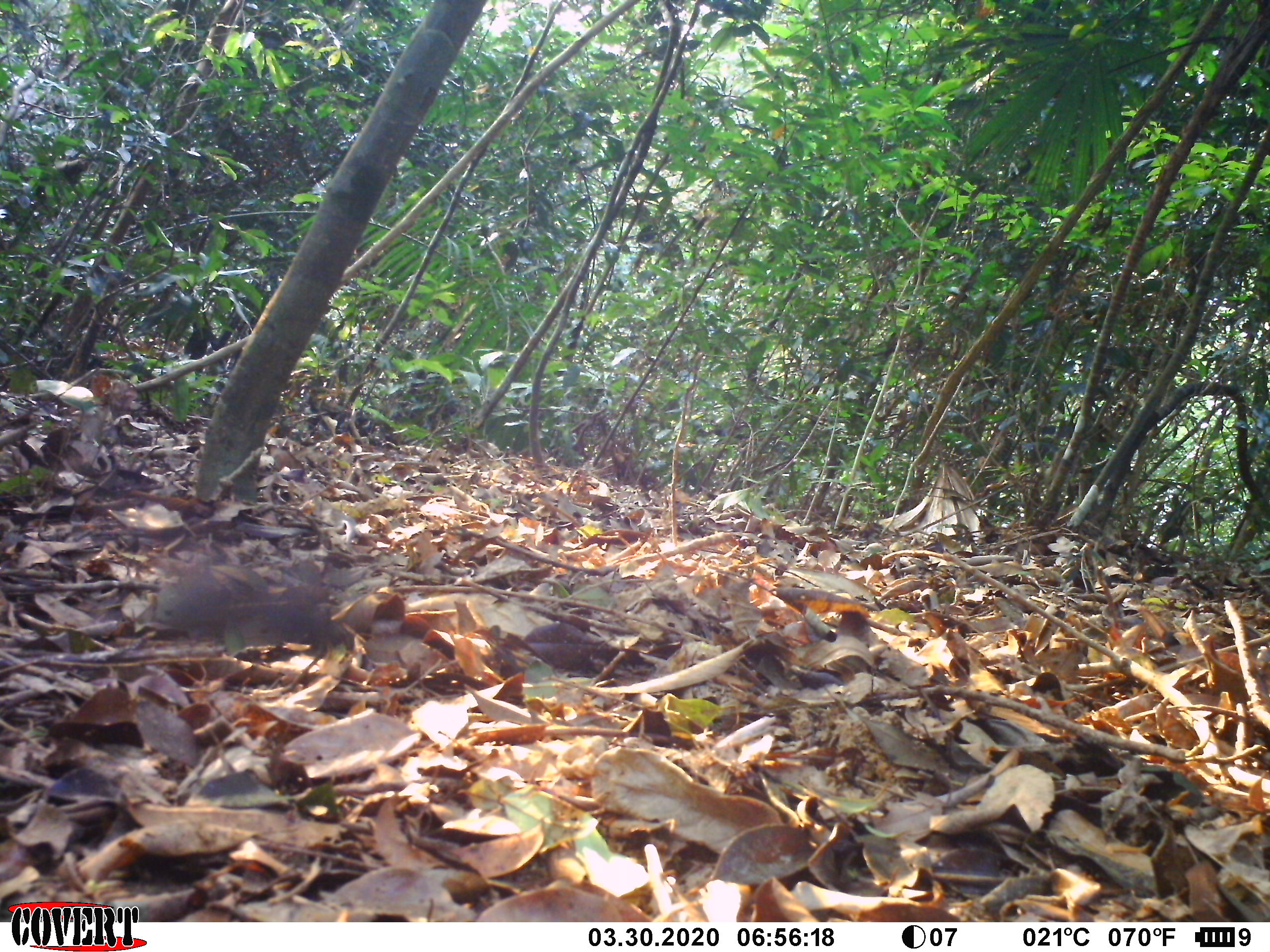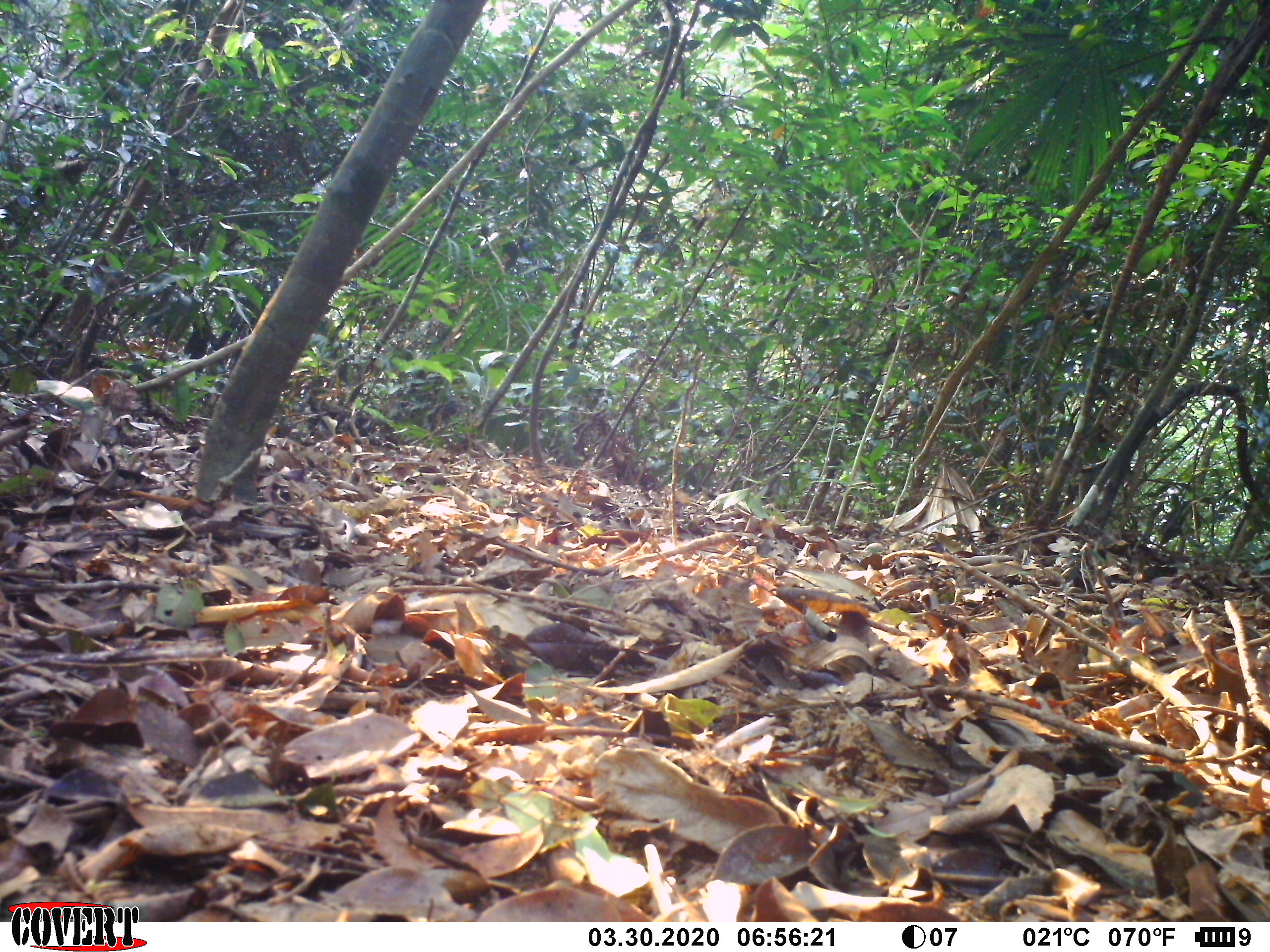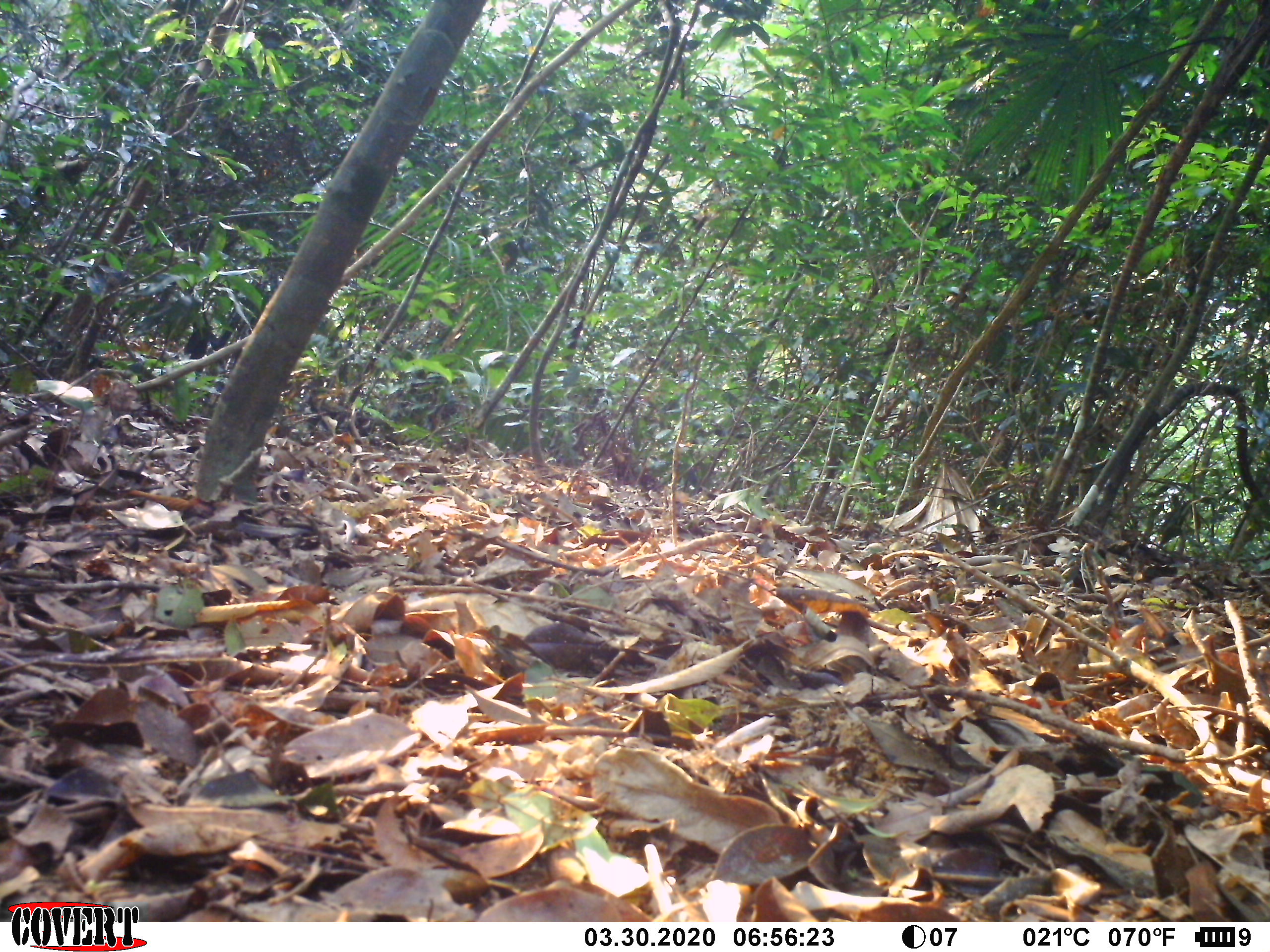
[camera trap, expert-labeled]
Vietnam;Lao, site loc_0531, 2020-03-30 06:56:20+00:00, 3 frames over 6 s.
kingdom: Animalia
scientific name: Animalia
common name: animal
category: unidentified animal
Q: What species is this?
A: Unidentified animal (animal) (Animalia).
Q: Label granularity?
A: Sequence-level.